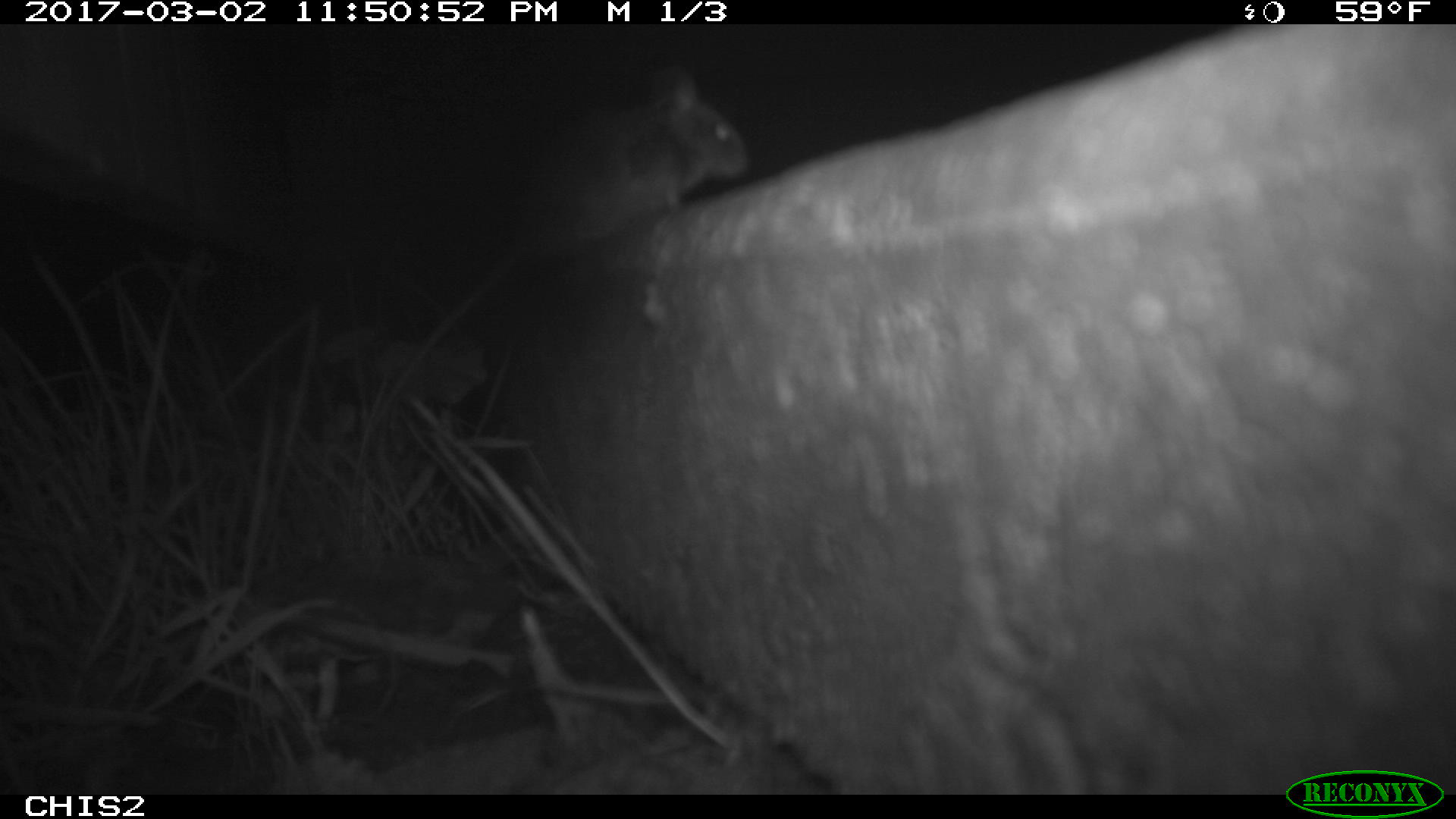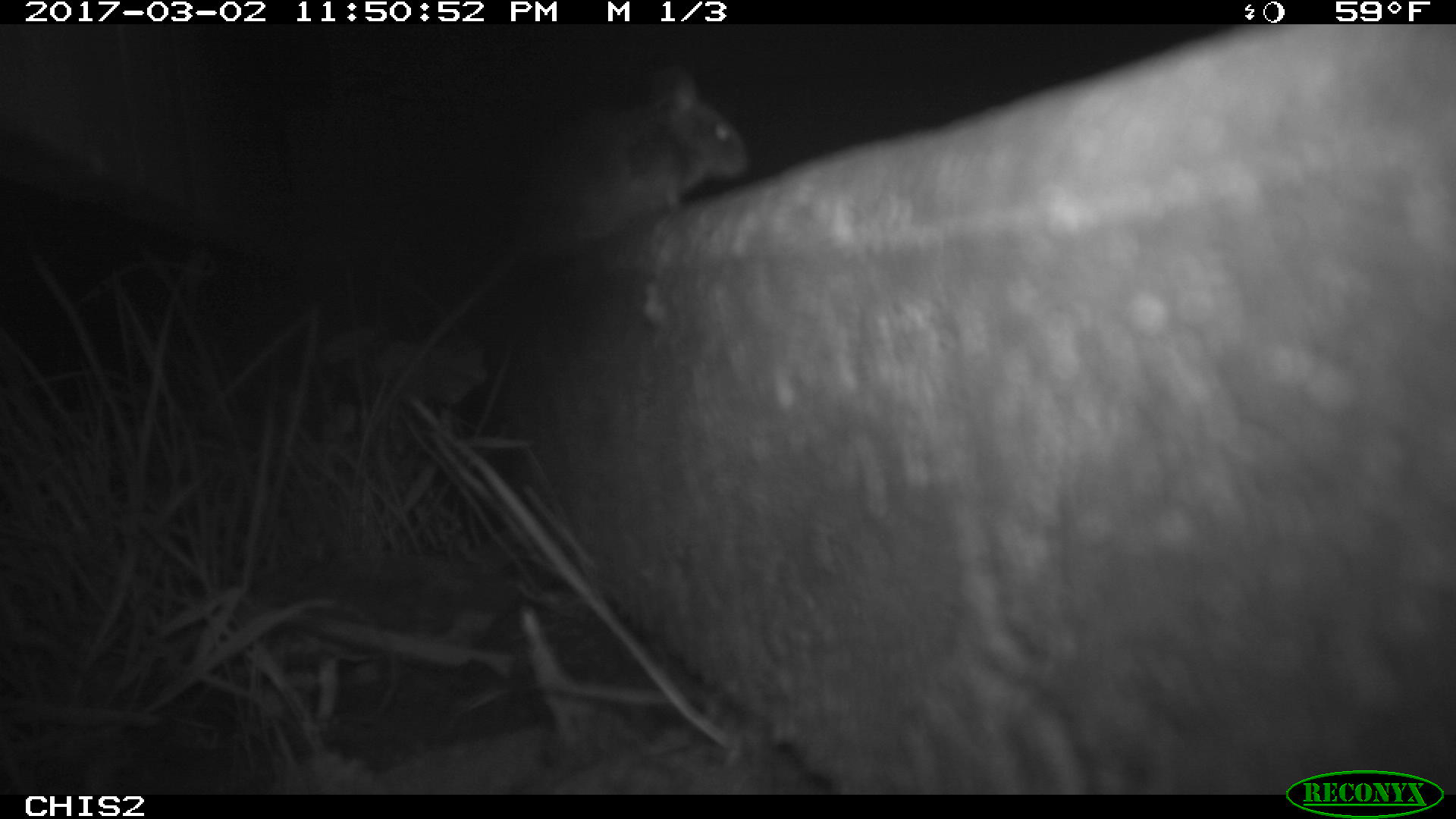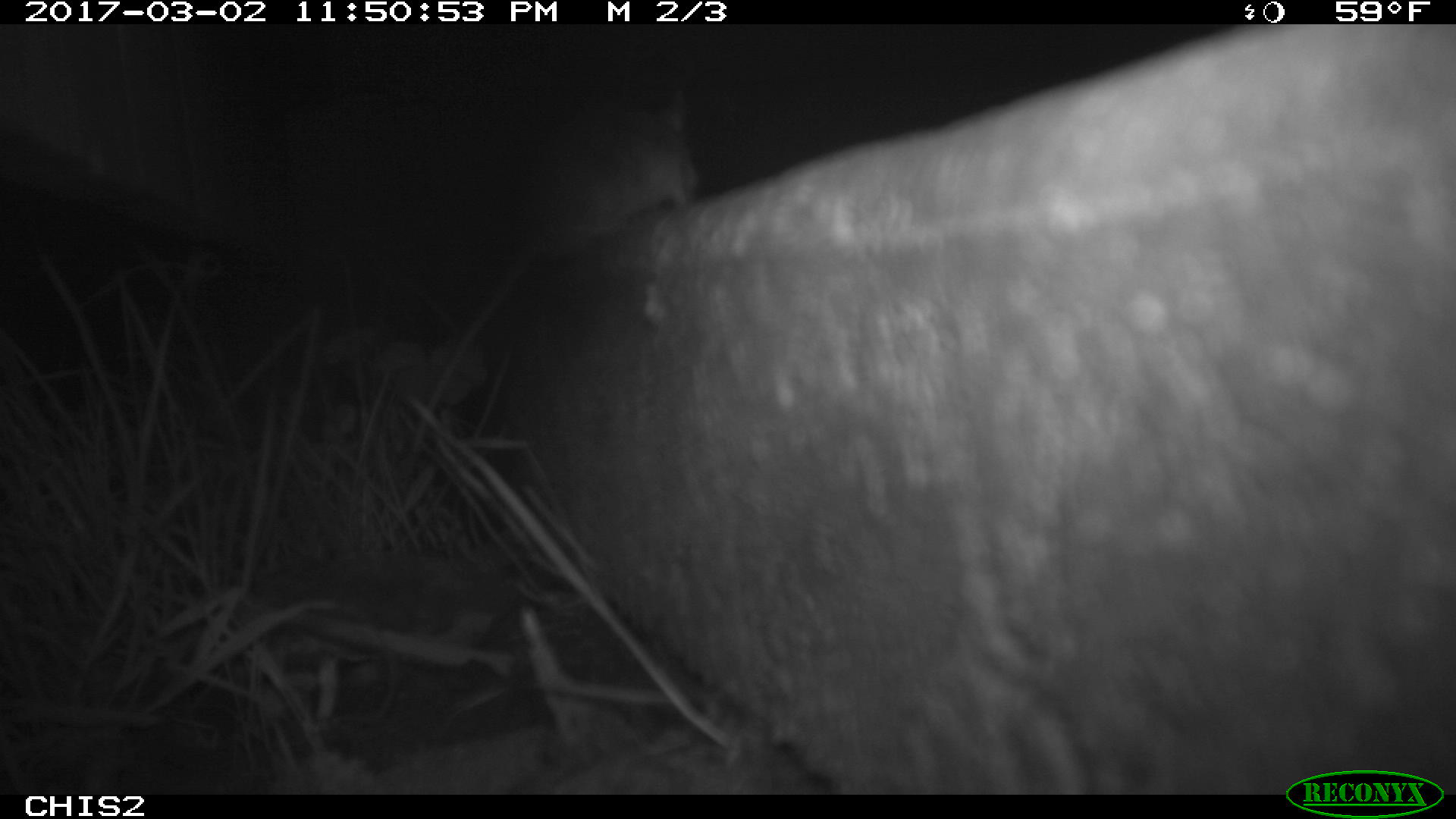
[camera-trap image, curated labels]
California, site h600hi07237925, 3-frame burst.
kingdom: Animalia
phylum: Chordata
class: Mammalia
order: Rodentia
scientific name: Rodentia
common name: rodent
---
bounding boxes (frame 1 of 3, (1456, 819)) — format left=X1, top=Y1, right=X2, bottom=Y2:
rodent: left=372, top=64, right=752, bottom=419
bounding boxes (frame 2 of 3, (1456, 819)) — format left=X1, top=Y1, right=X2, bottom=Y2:
rodent: left=374, top=64, right=749, bottom=424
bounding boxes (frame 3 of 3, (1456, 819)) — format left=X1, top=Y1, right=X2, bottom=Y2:
rodent: left=407, top=49, right=700, bottom=456